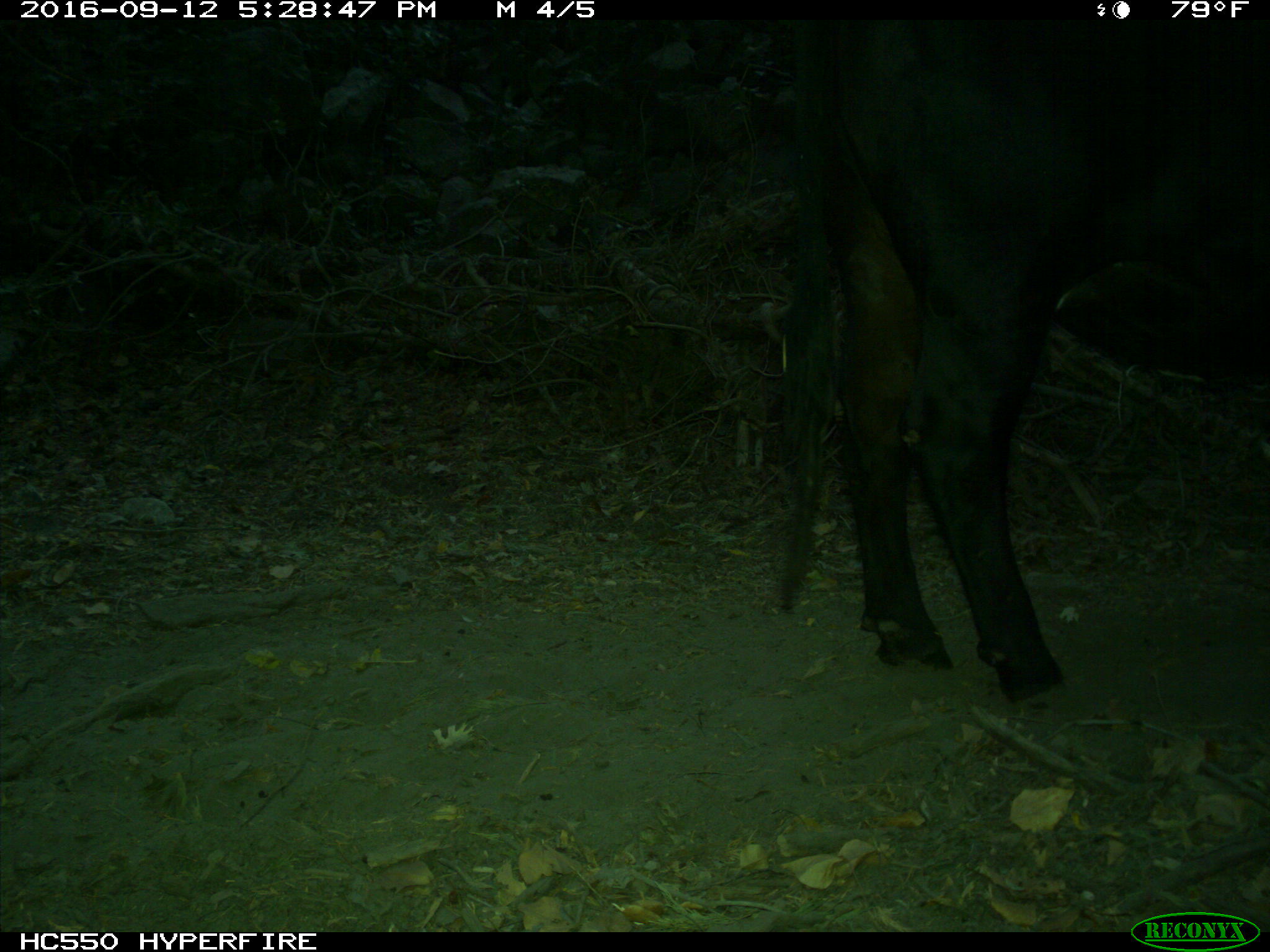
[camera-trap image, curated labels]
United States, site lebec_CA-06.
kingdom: Animalia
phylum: Chordata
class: Mammalia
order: Artiodactyla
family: Bovidae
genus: Bos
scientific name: Bos taurus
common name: domestic cow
Bos taurus (domestic cow).